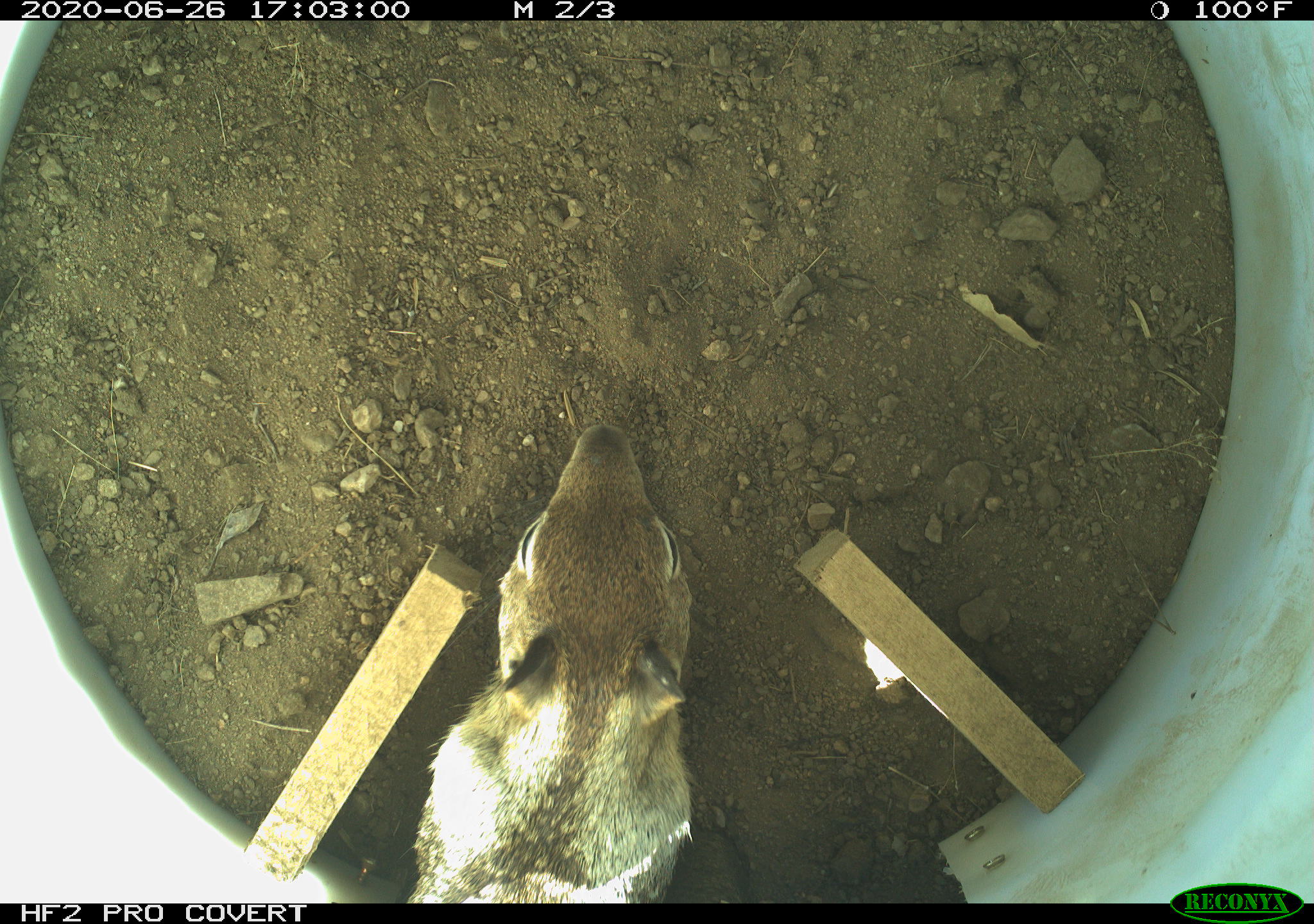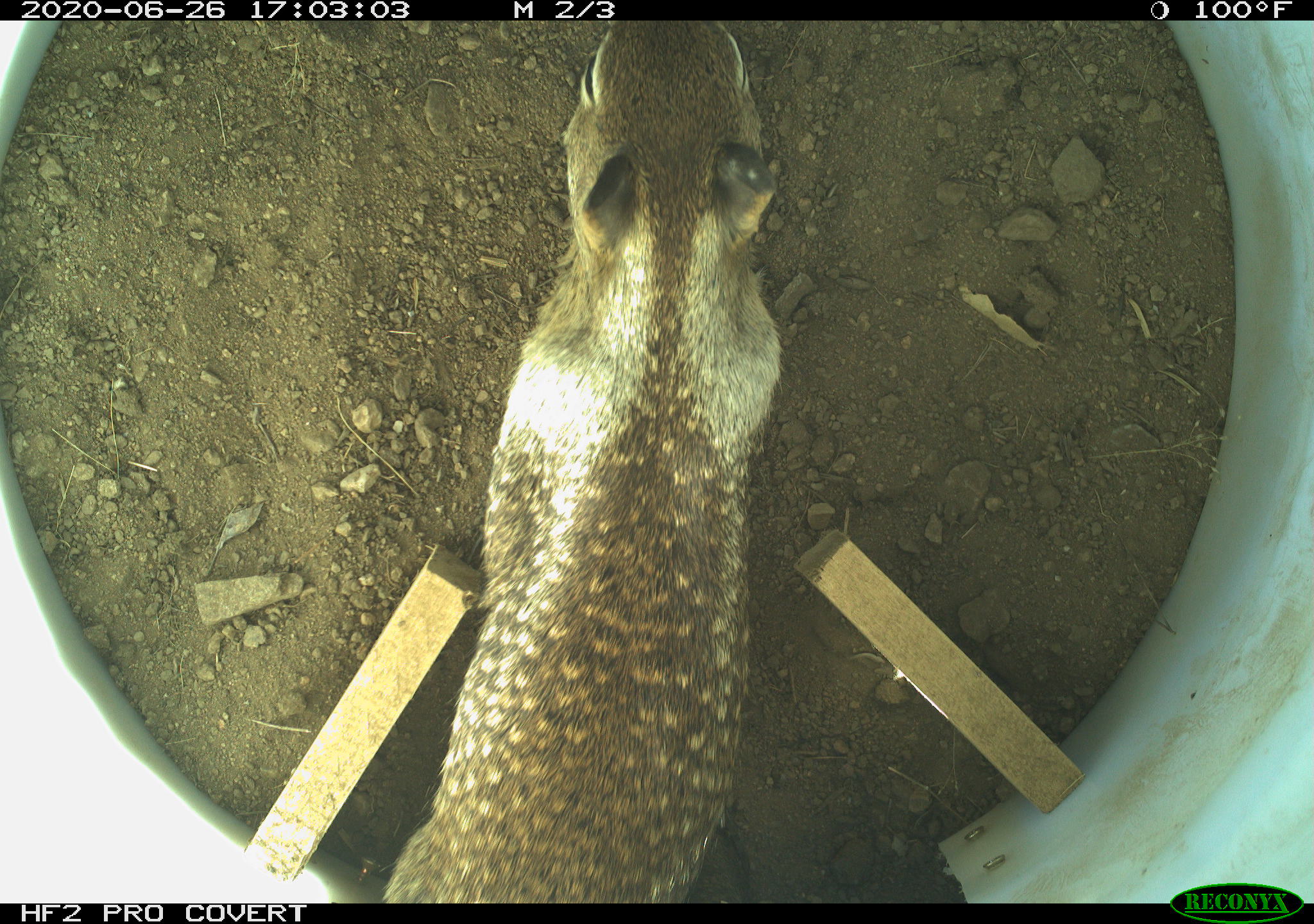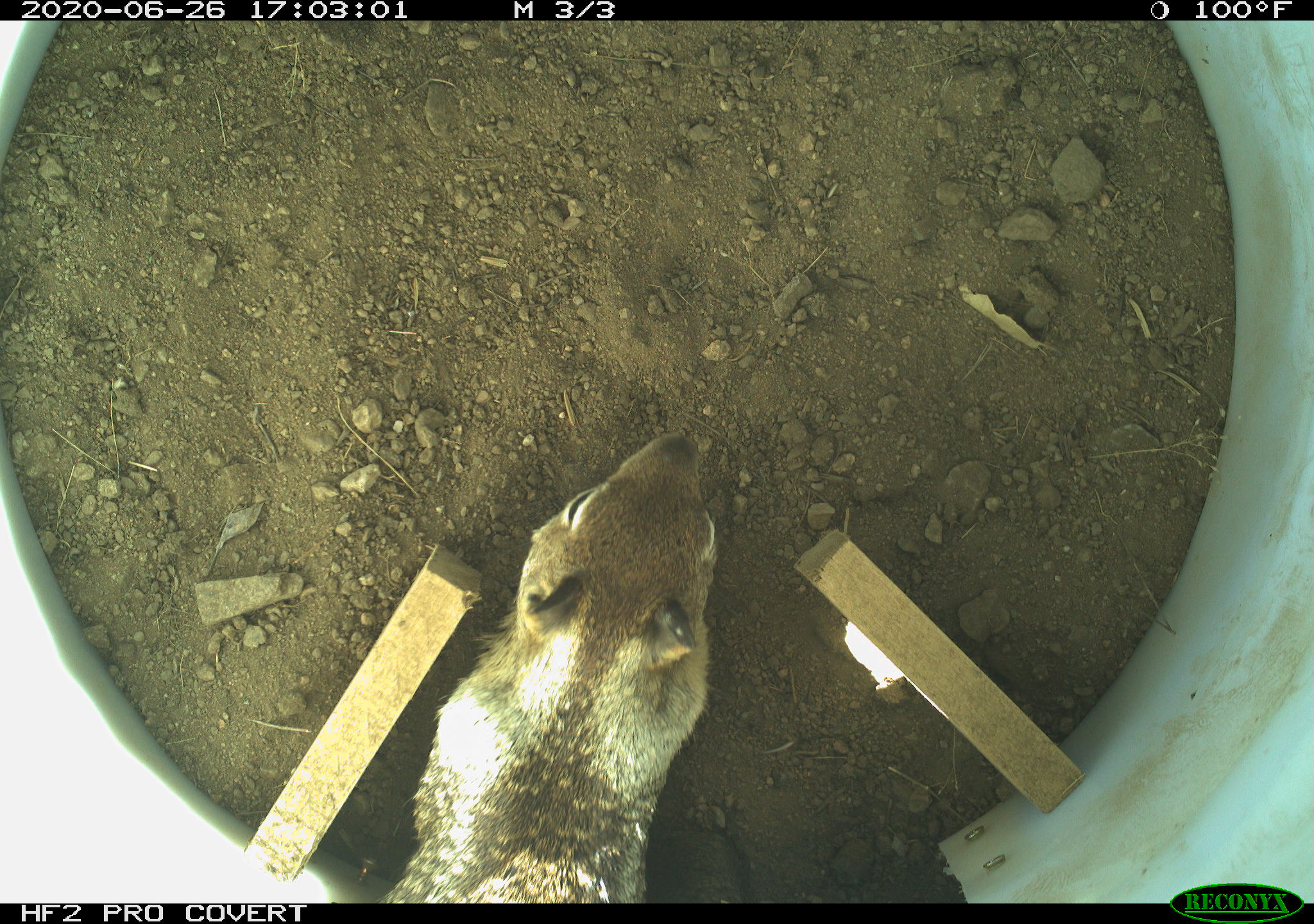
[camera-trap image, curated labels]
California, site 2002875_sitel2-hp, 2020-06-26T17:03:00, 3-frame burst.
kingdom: Animalia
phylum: Chordata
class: Mammalia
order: Rodentia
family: Sciuridae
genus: Otospermophilus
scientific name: Otospermophilus beecheyi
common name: california ground squirrel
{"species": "california ground squirrel (Otospermophilus beecheyi)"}